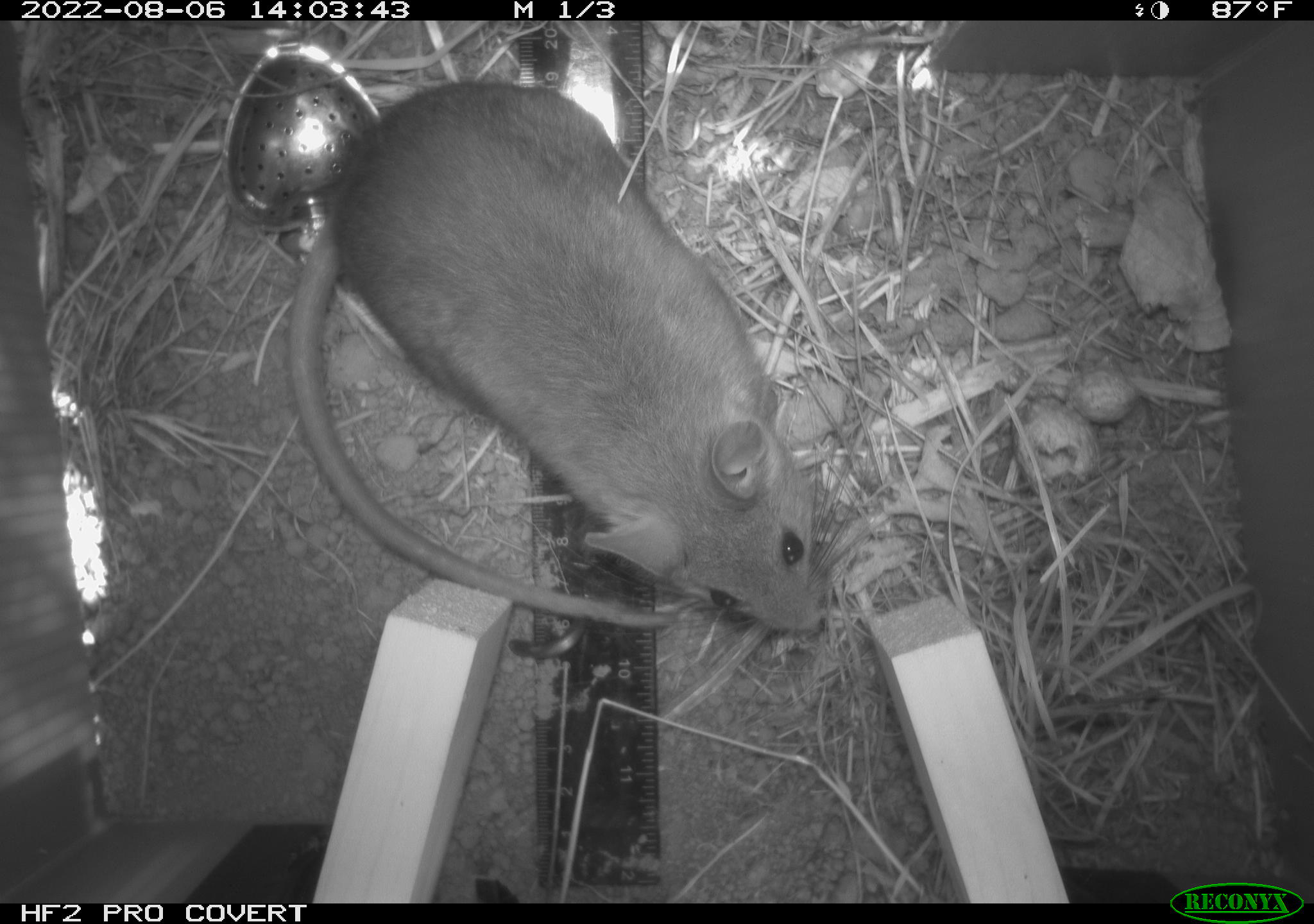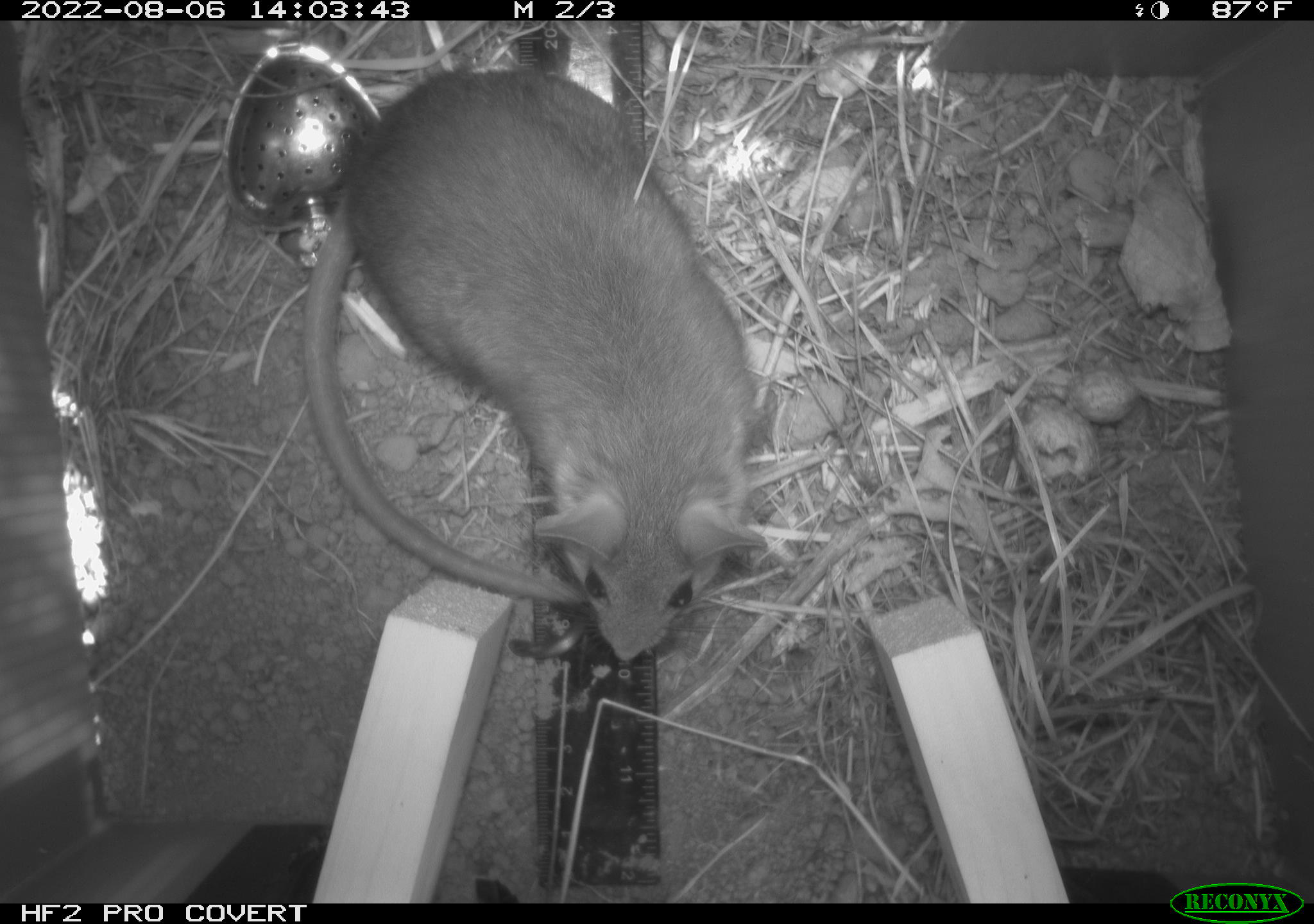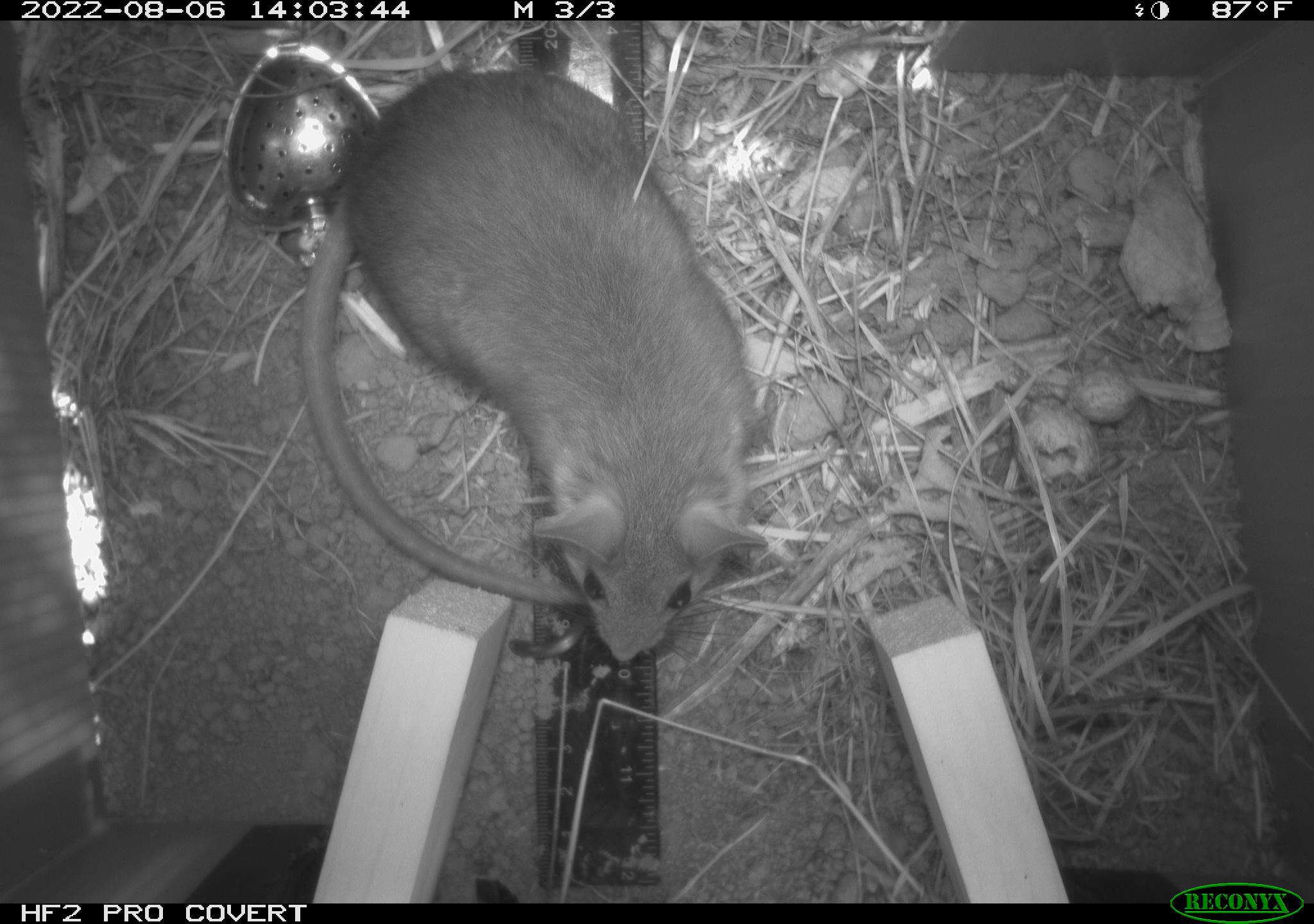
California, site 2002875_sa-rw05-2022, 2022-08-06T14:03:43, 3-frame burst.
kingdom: Animalia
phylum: Chordata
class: Mammalia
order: Rodentia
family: Cricetidae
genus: Neotoma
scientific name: Neotoma fuscipes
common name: dusky-footed woodrat